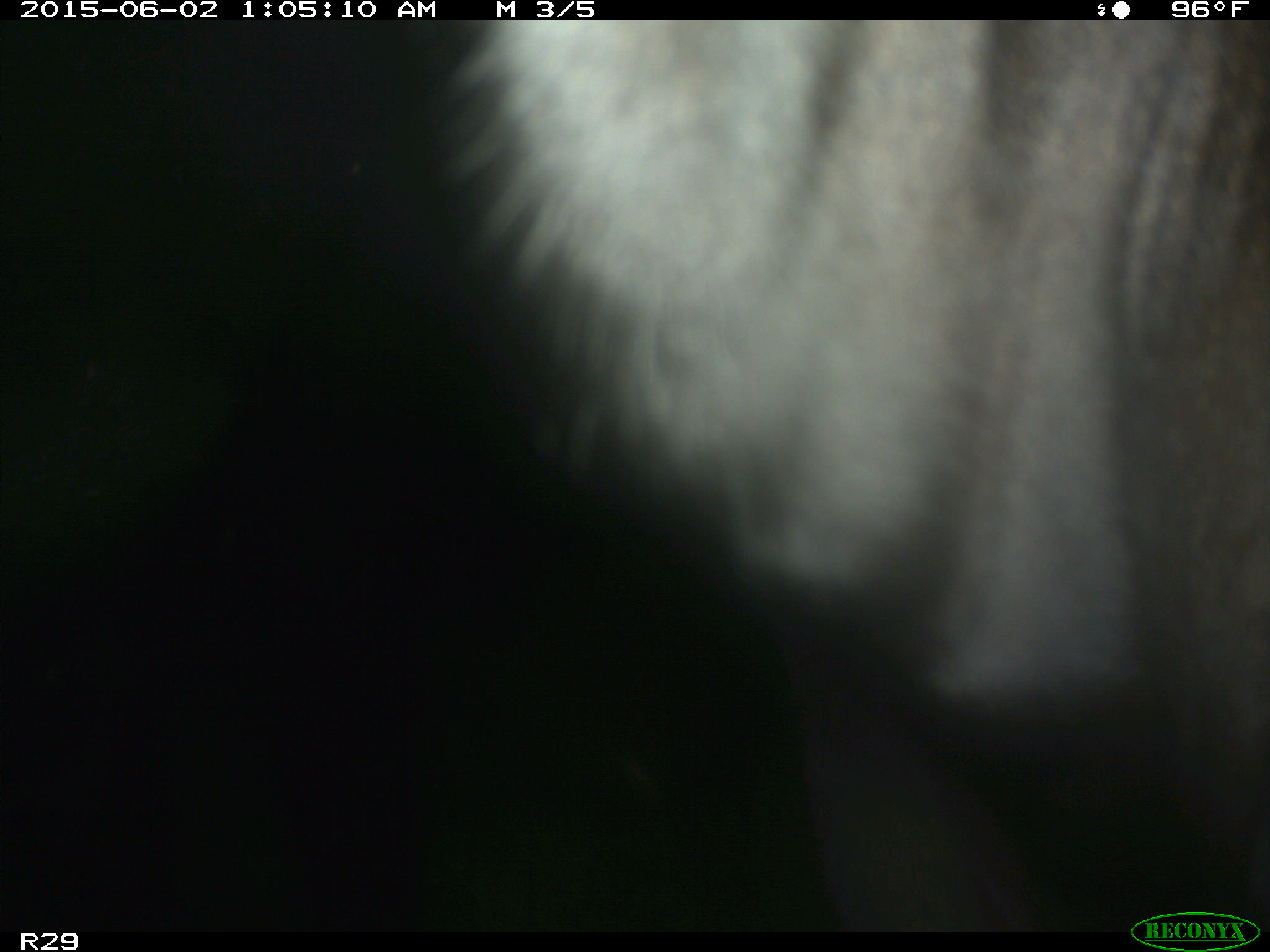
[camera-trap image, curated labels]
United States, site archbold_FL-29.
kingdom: Animalia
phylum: Chordata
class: Mammalia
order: Artiodactyla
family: Bovidae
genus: Bos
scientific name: Bos taurus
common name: domestic cow